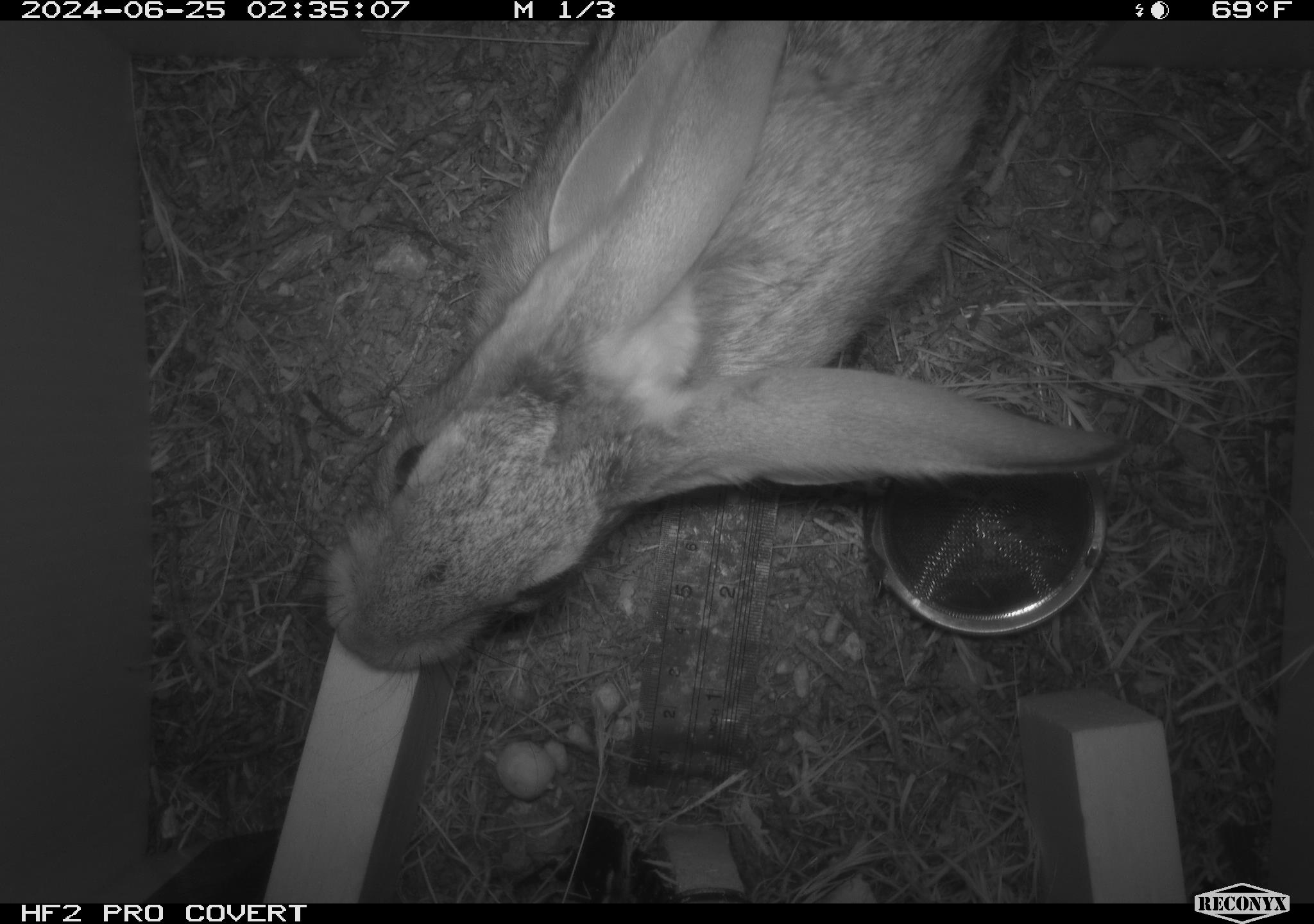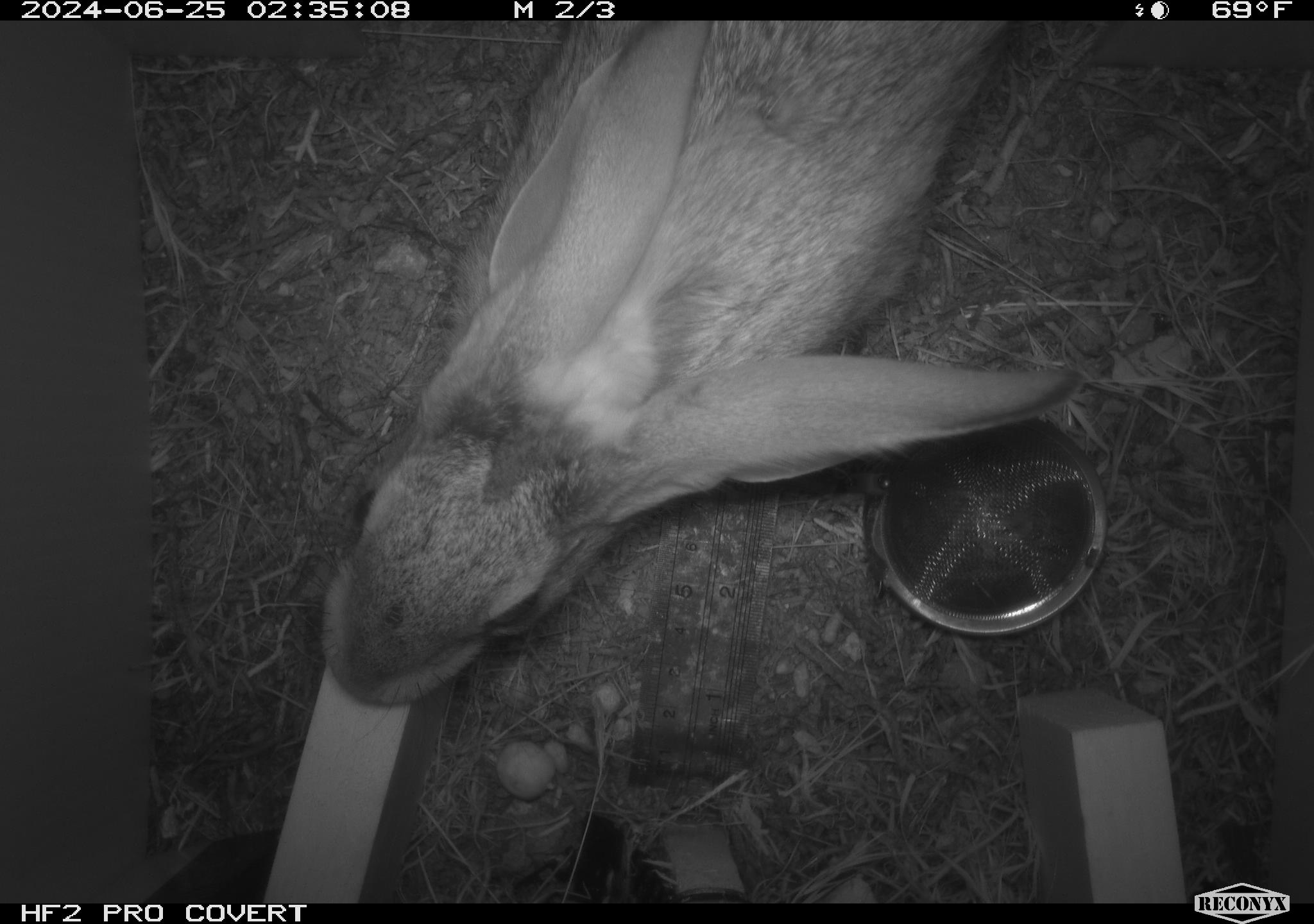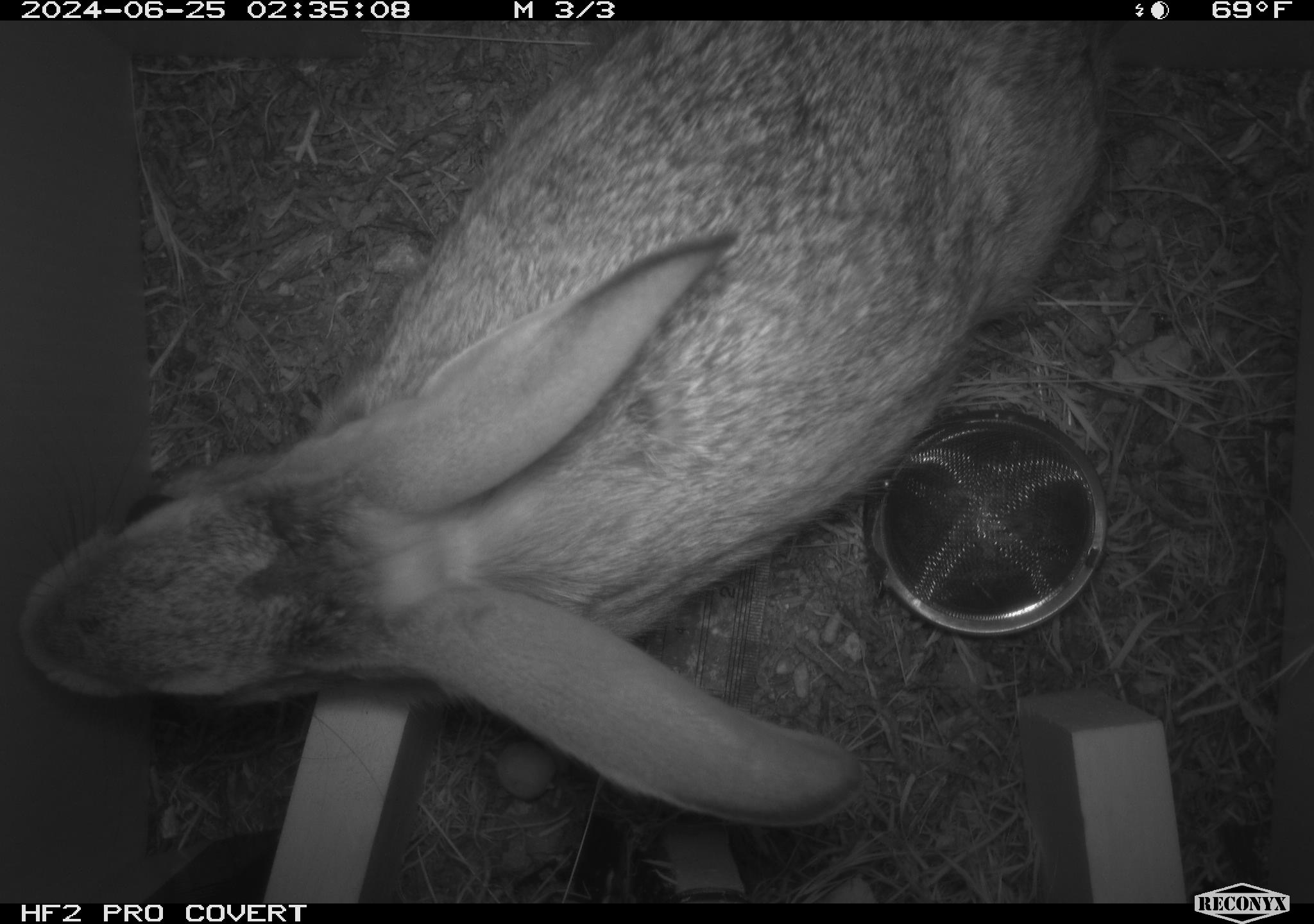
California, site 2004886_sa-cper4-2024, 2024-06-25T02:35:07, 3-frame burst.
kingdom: Animalia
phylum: Chordata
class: Mammalia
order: Lagomorpha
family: Leporidae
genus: Lepus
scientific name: Lepus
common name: hares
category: lepus species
Lepus species (hares) (Lepus).